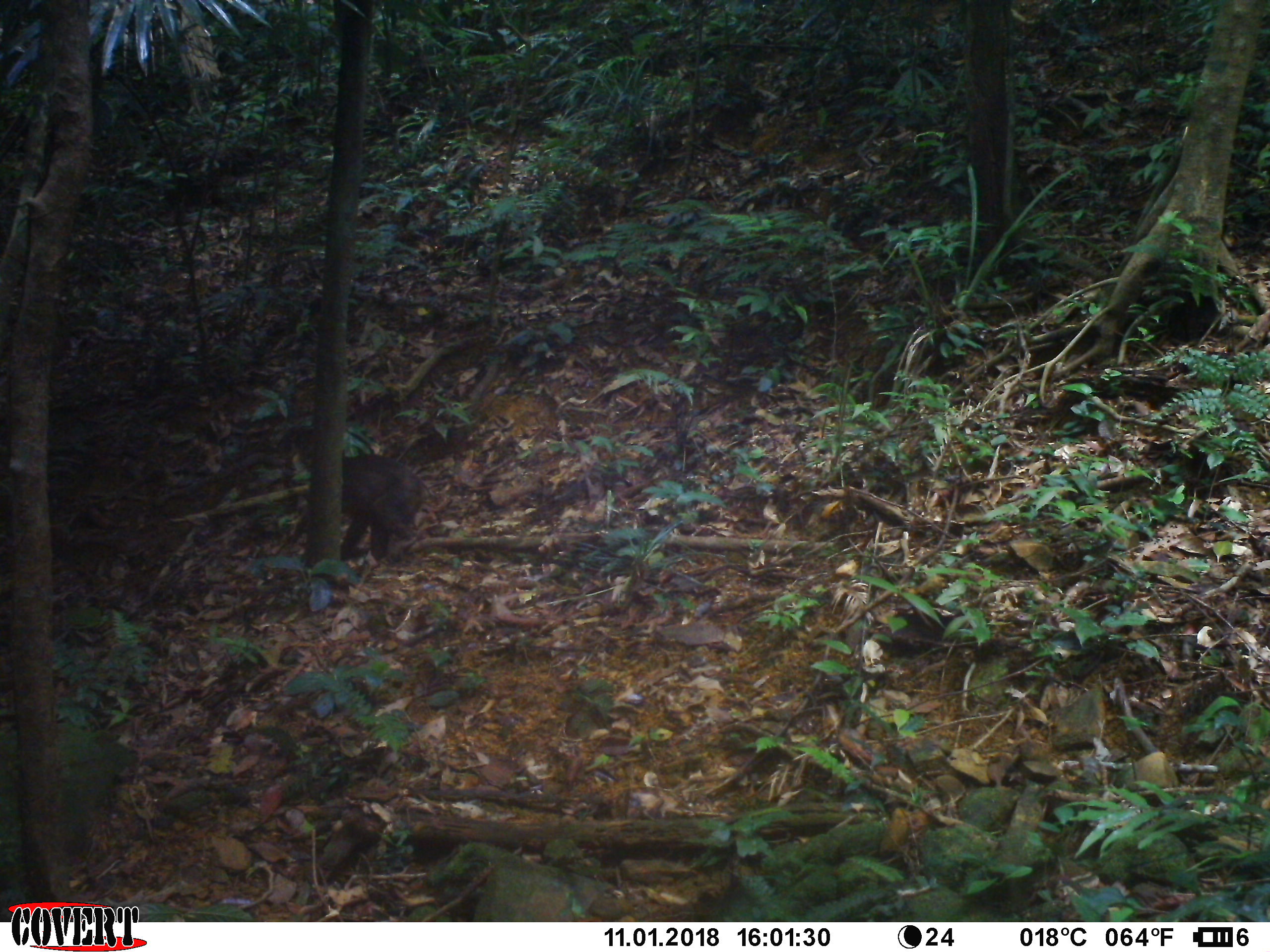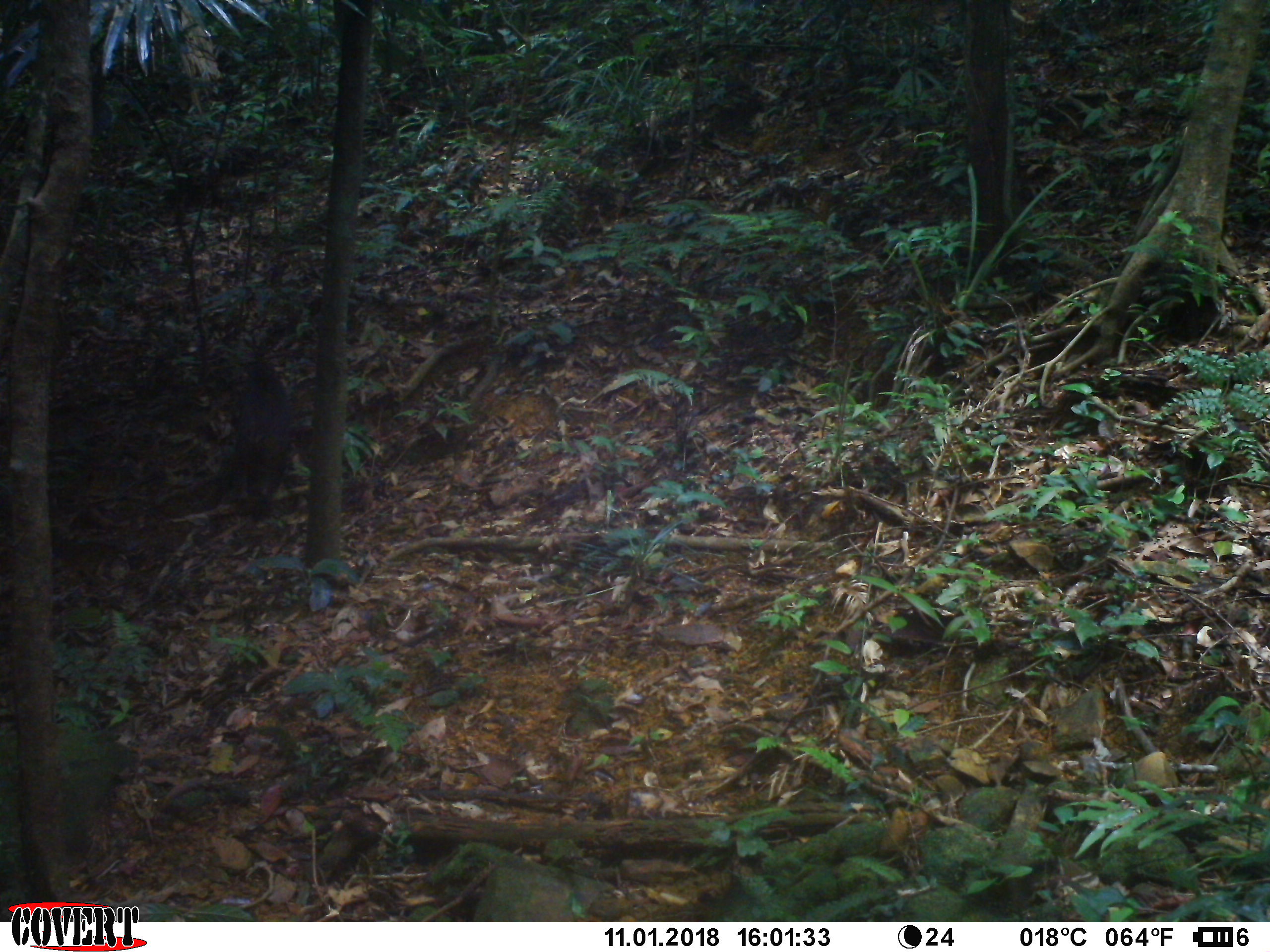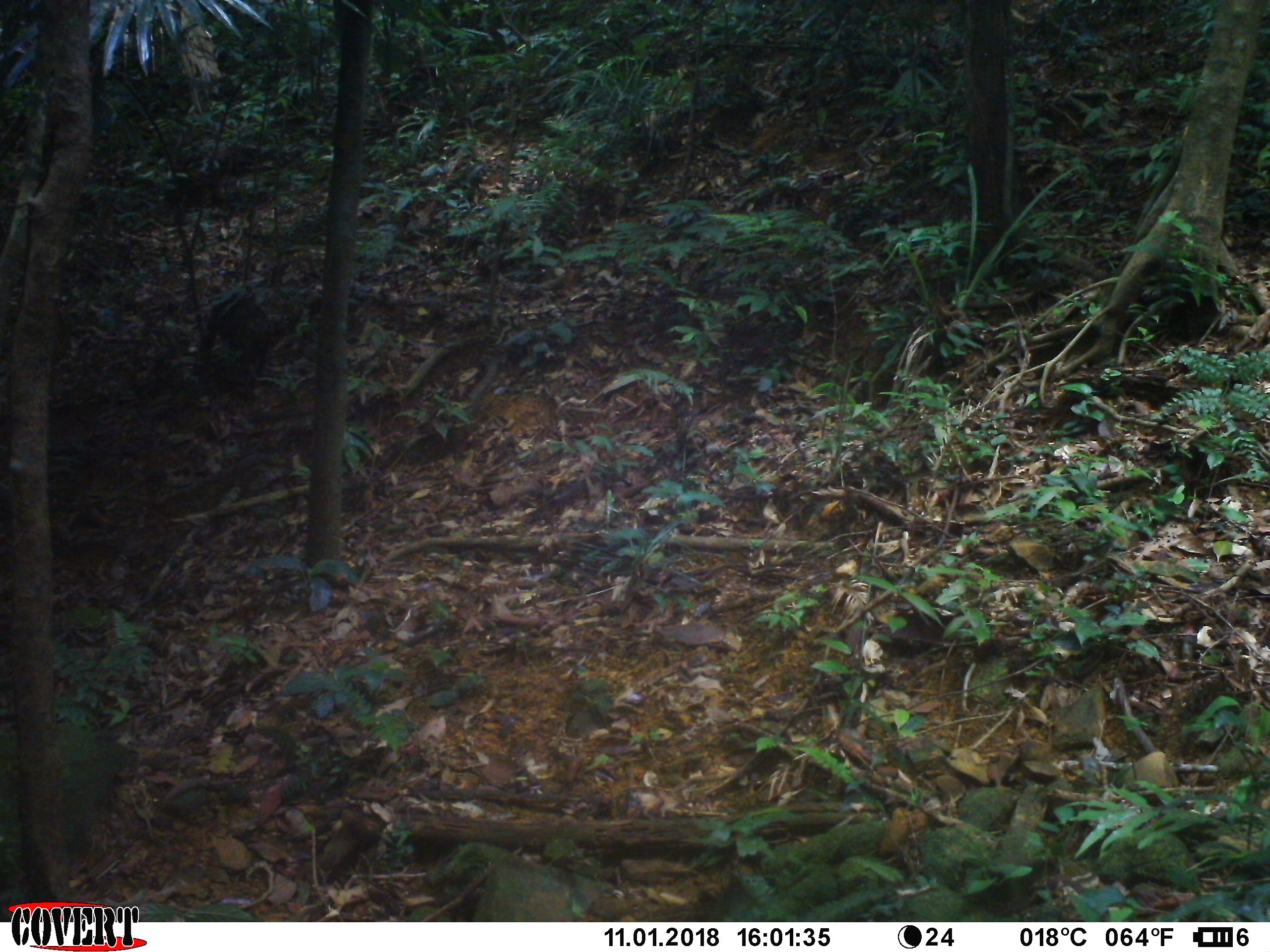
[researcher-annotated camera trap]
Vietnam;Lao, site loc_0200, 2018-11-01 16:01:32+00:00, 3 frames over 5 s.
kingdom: Animalia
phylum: Chordata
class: Mammalia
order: Primates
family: Cercopithecidae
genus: Macaca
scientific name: Macaca arctoides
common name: stump-tailed macaque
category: stump tailed macaque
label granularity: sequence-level